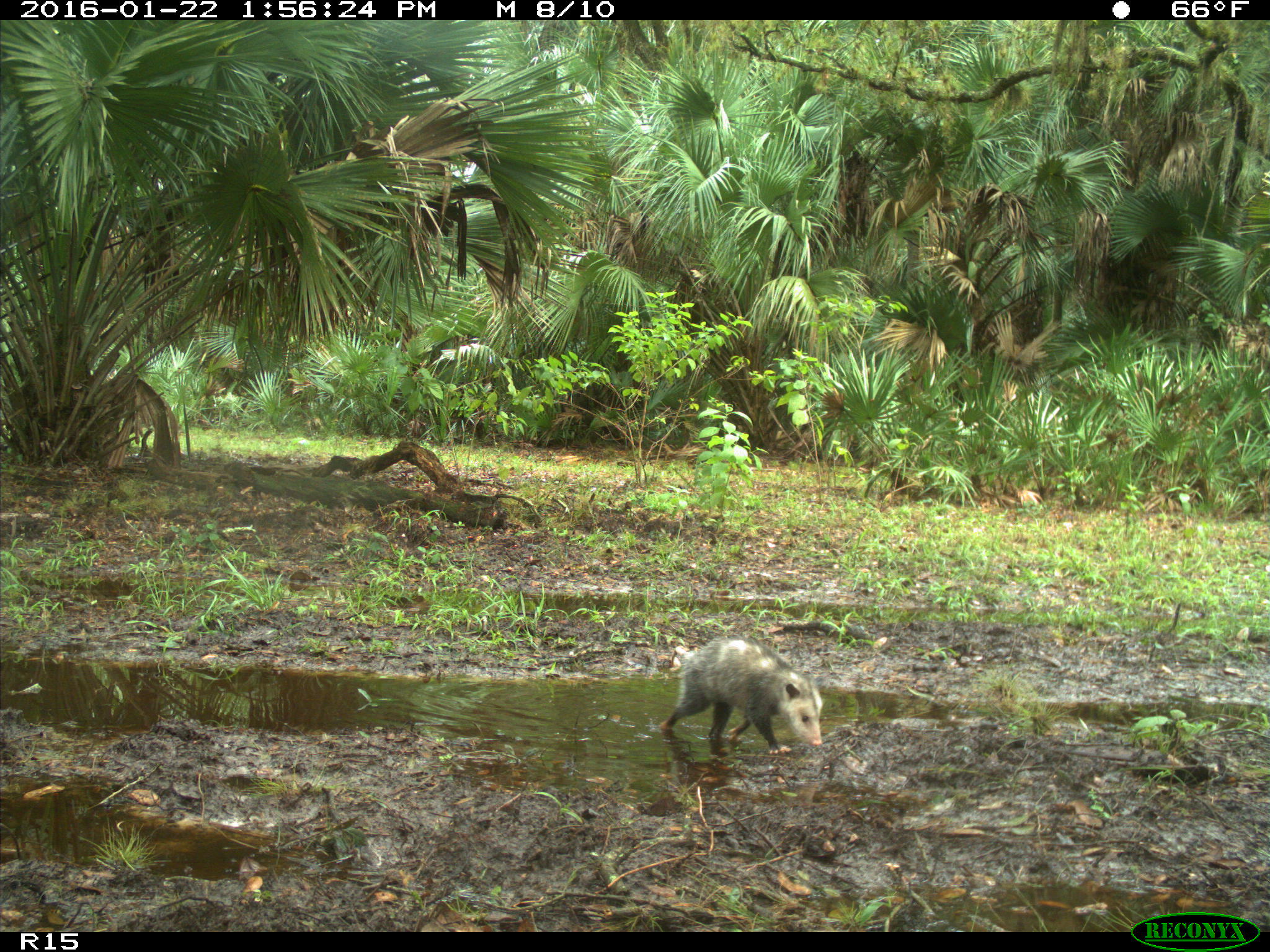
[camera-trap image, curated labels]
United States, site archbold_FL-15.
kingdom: Animalia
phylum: Chordata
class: Mammalia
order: Didelphimorphia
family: Didelphidae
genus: Didelphis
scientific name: Didelphis virginiana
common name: virginia opossum